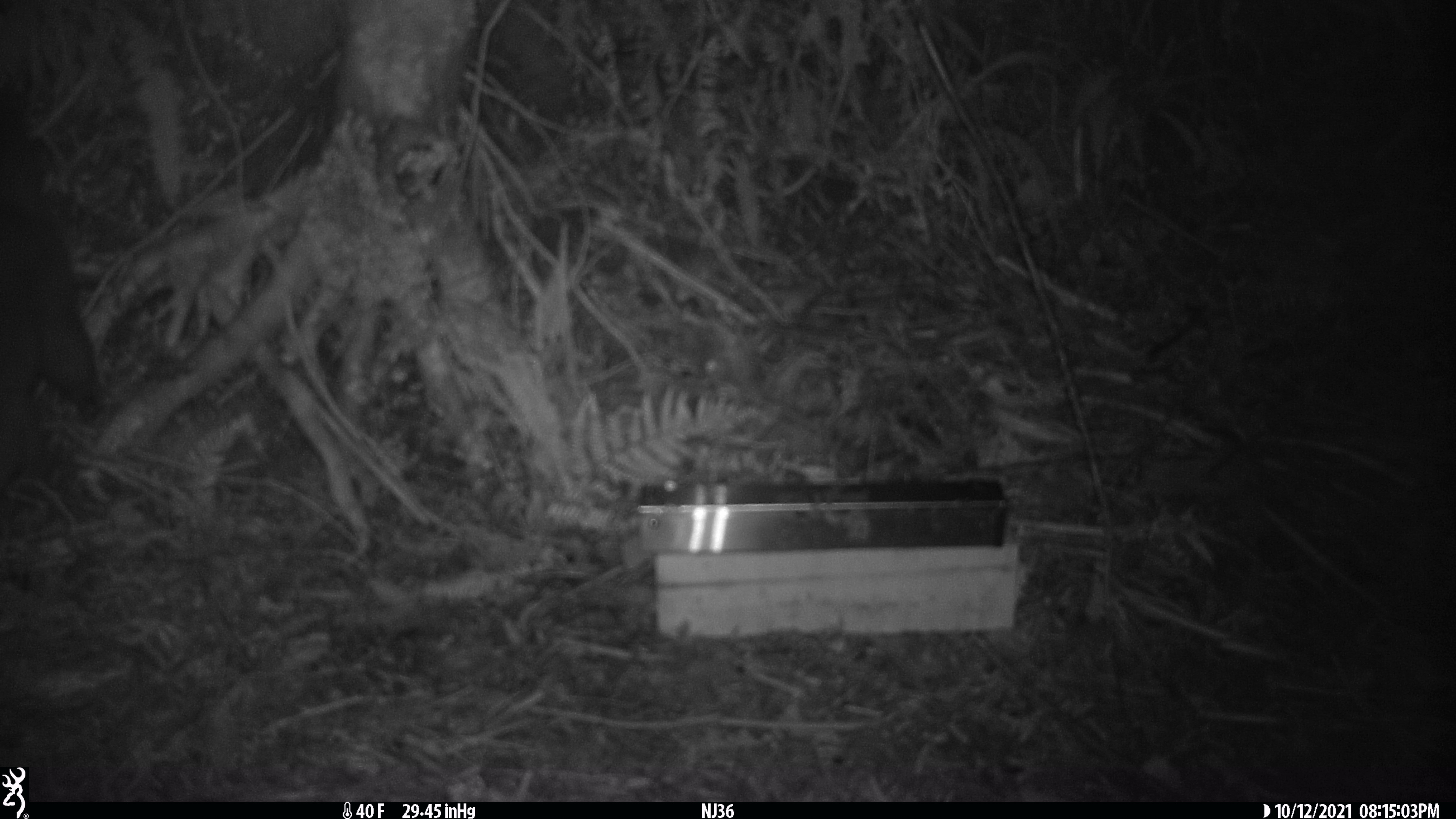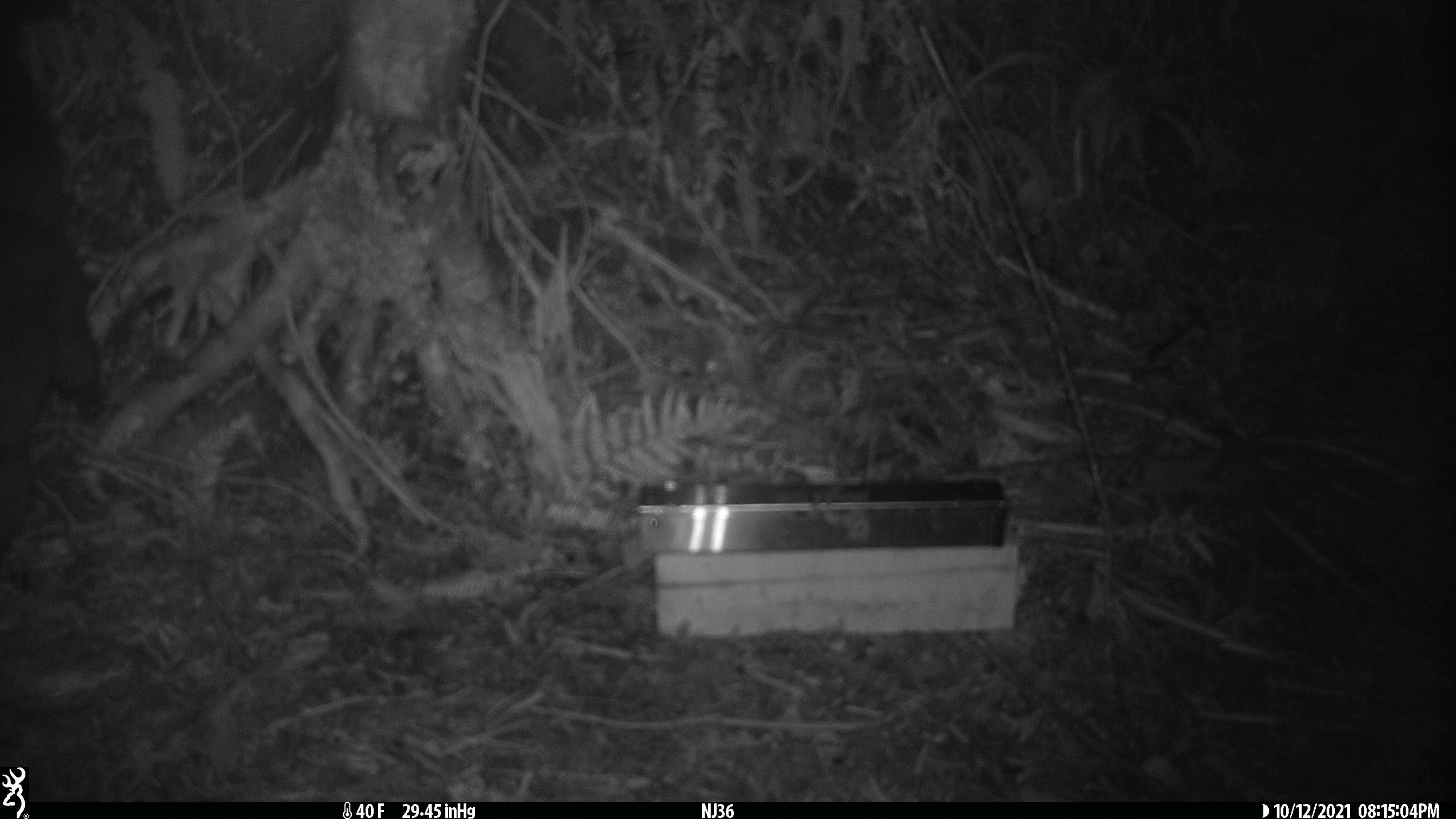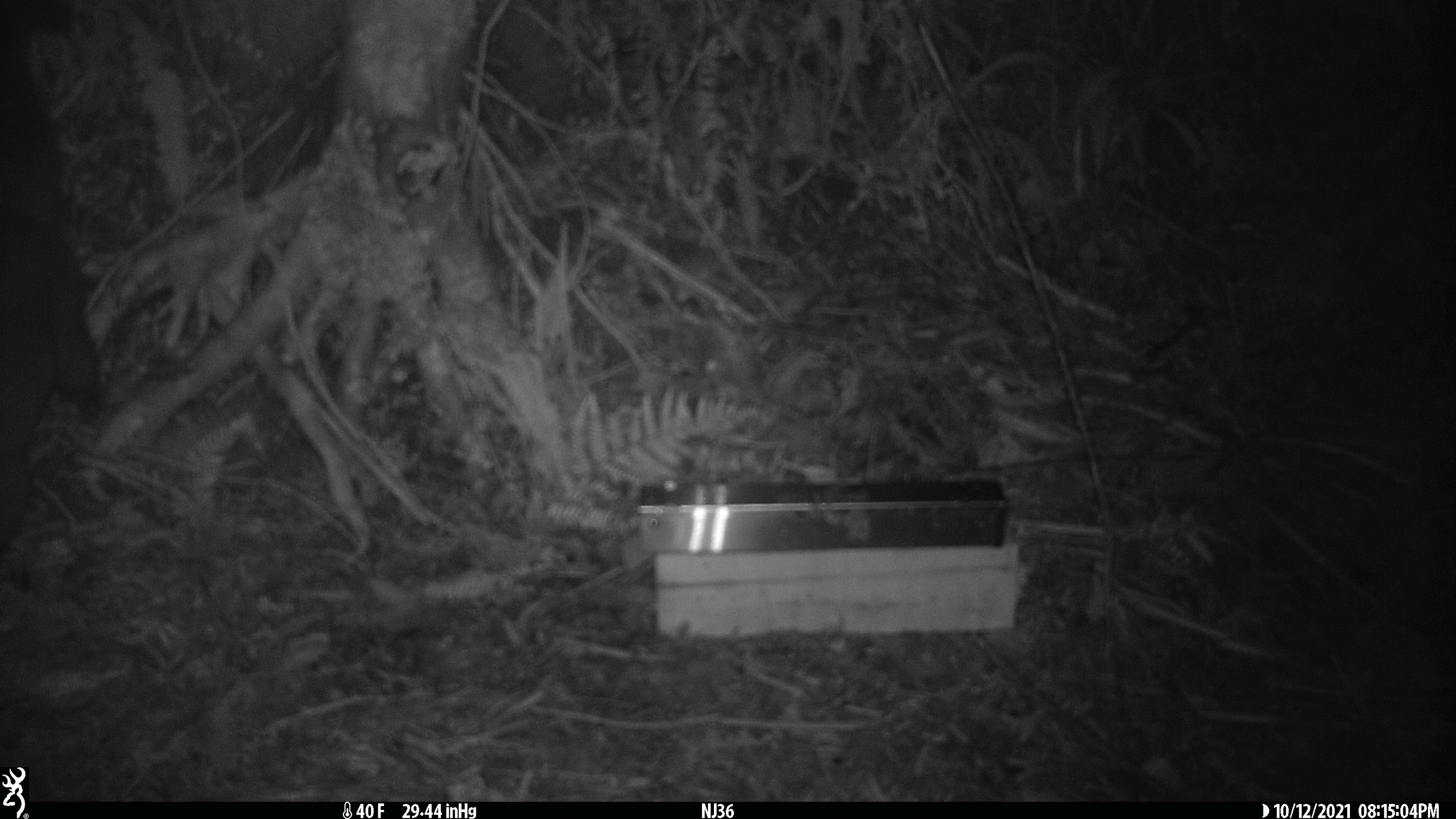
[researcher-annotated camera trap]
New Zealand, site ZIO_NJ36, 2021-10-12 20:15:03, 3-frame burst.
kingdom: Animalia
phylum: Chordata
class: Mammalia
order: Diprotodontia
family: Phalangeridae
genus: Trichosurus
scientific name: Trichosurus vulpecula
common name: common brushtail possum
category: possum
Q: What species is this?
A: Possum (common brushtail possum) (Trichosurus vulpecula).